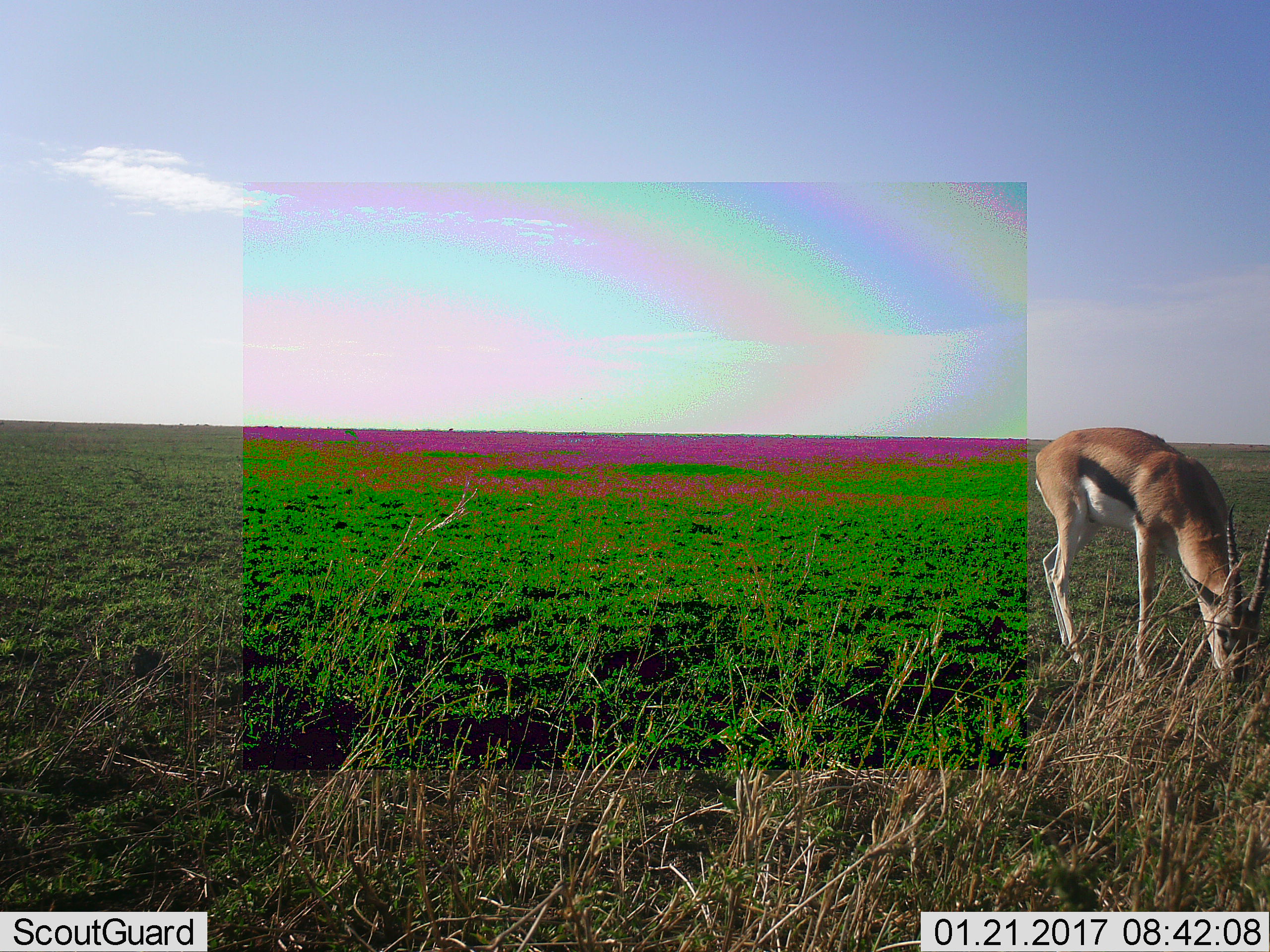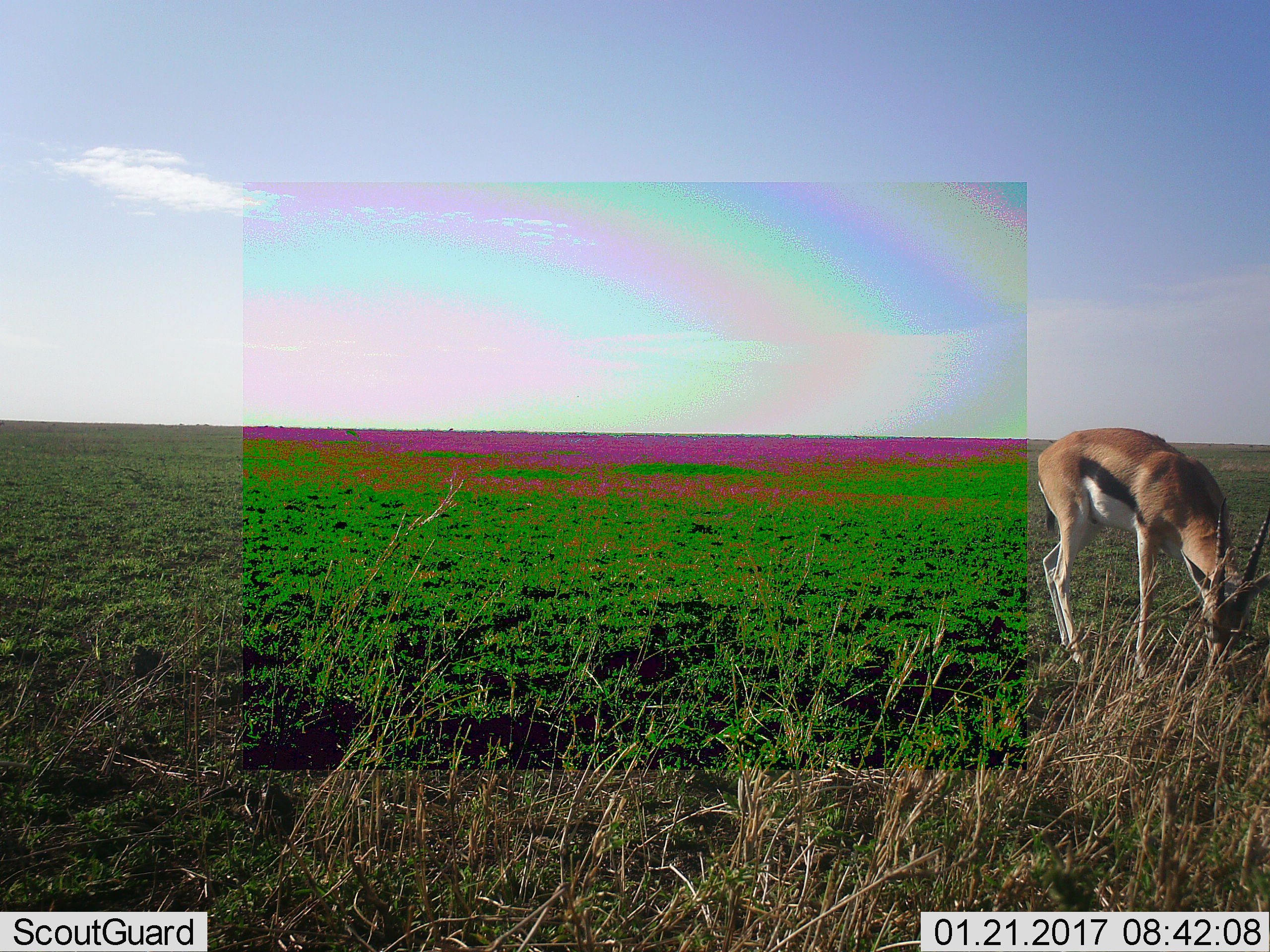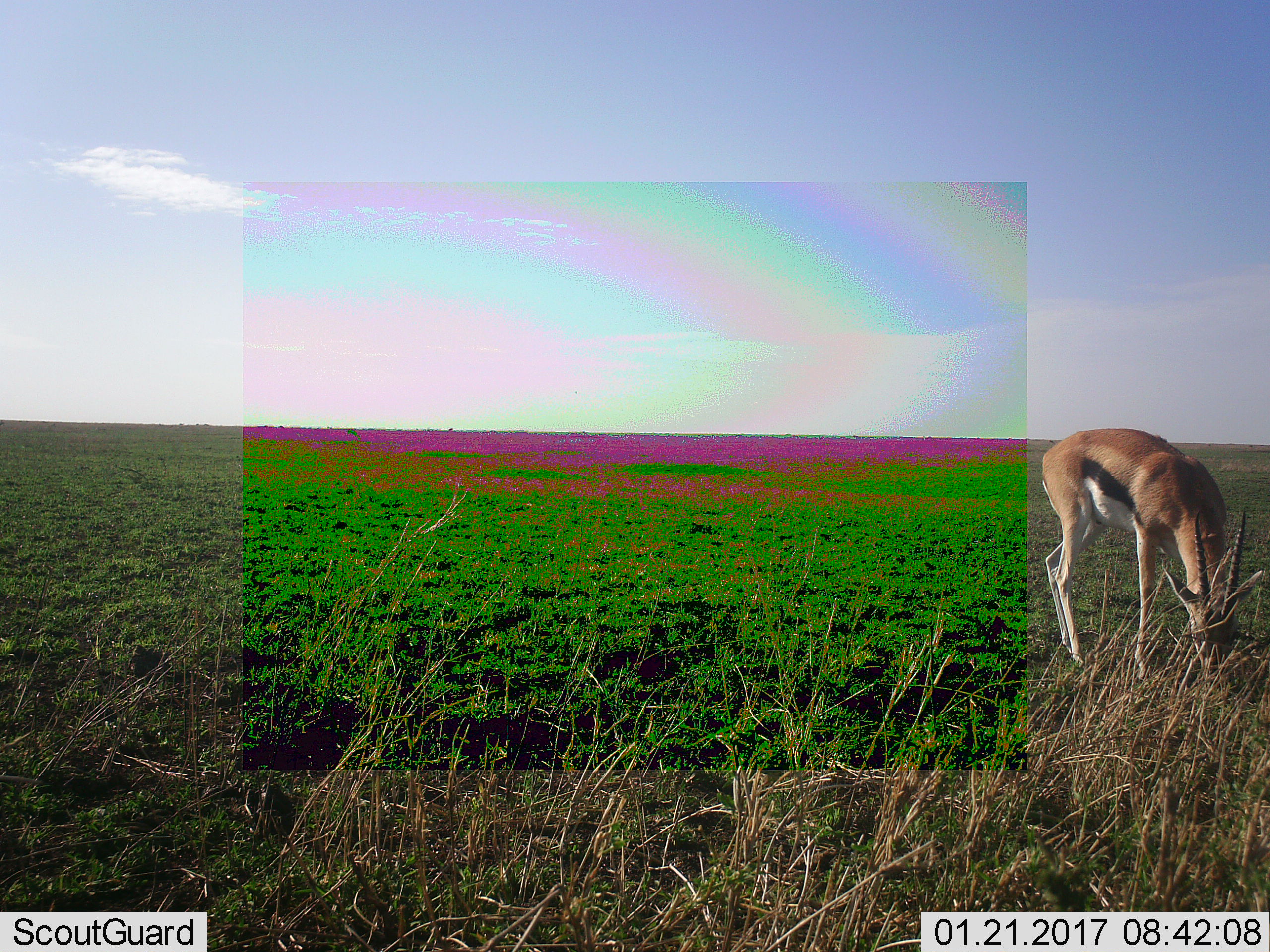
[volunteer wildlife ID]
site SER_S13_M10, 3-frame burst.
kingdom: Animalia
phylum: Chordata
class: Mammalia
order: Artiodactyla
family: Bovidae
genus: Eudorcas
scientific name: Eudorcas thomsonii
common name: thomson's gazelle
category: gazellethomsons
Gazellethomsons (thomson's gazelle) (Eudorcas thomsonii), count 1. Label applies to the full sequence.